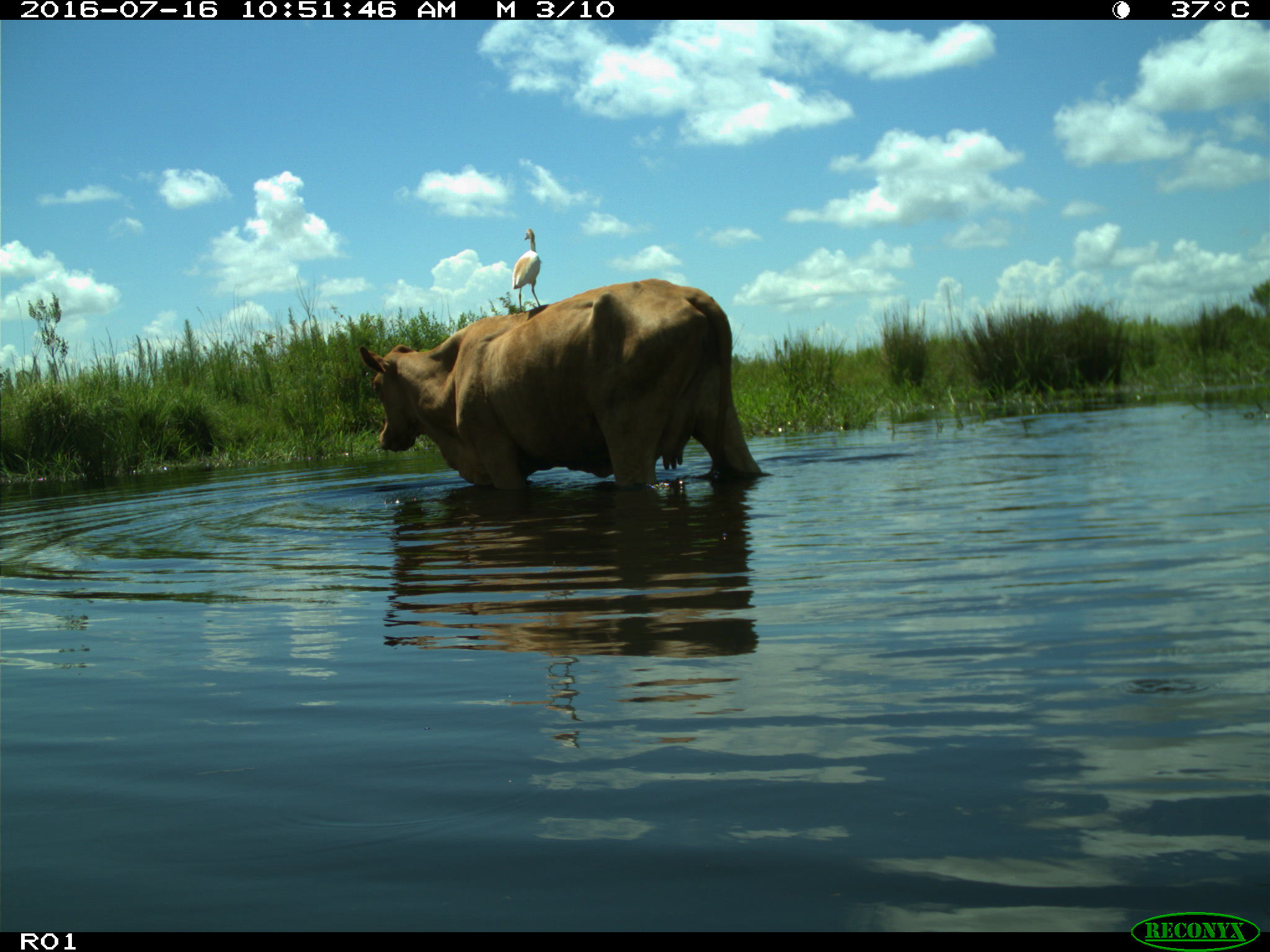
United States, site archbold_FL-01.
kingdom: Animalia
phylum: Chordata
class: Mammalia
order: Artiodactyla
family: Bovidae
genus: Bos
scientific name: Bos taurus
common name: domestic cow